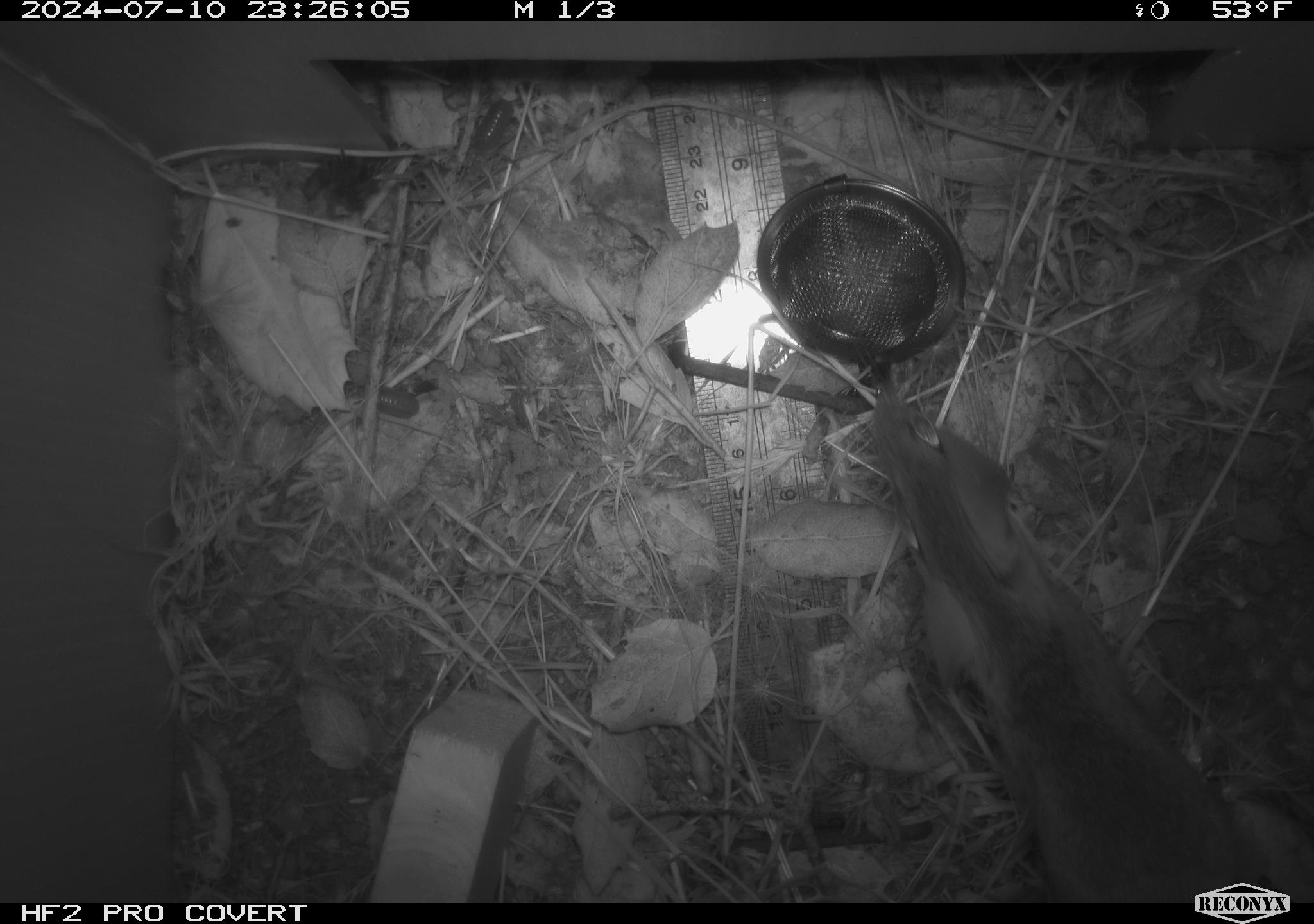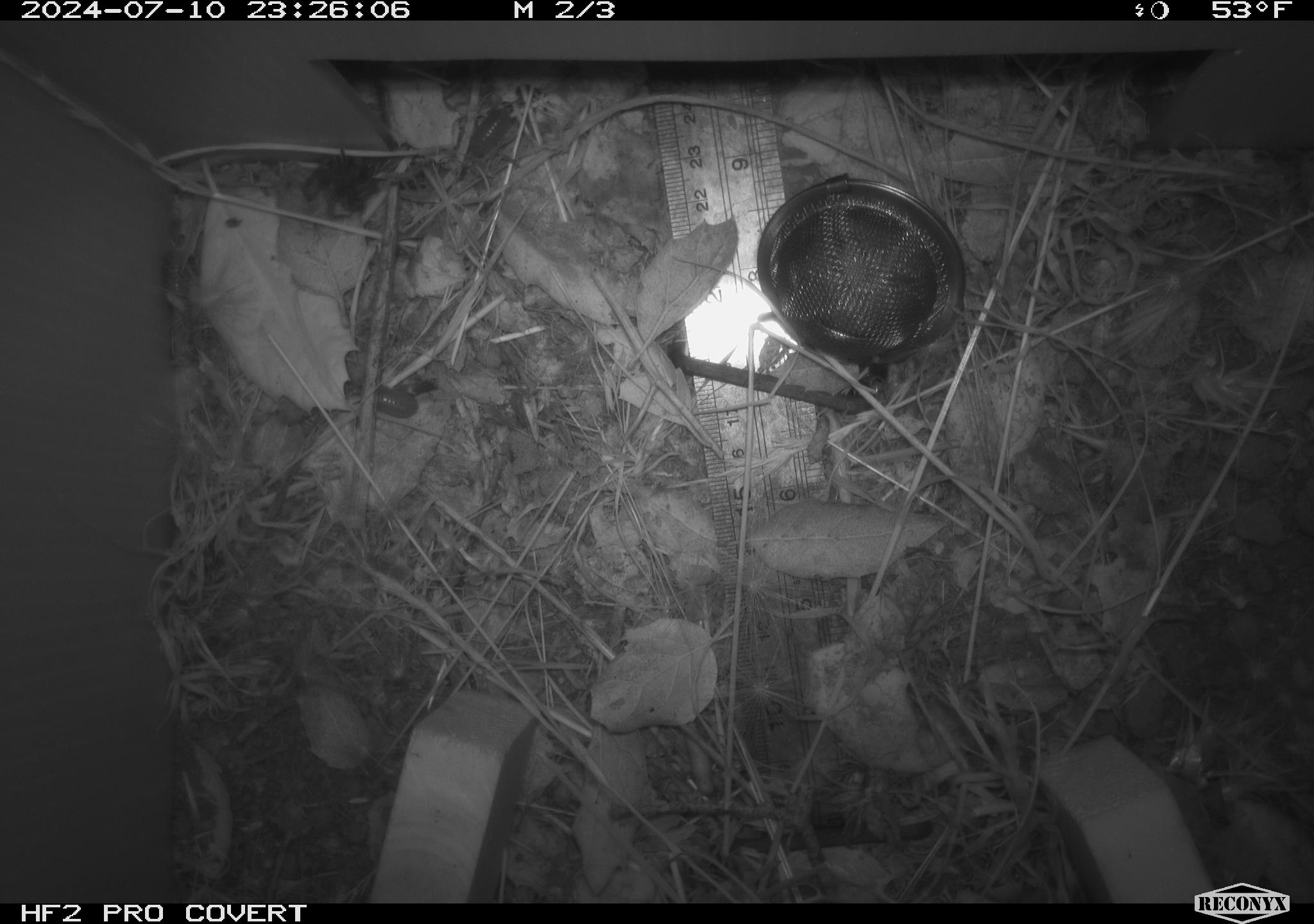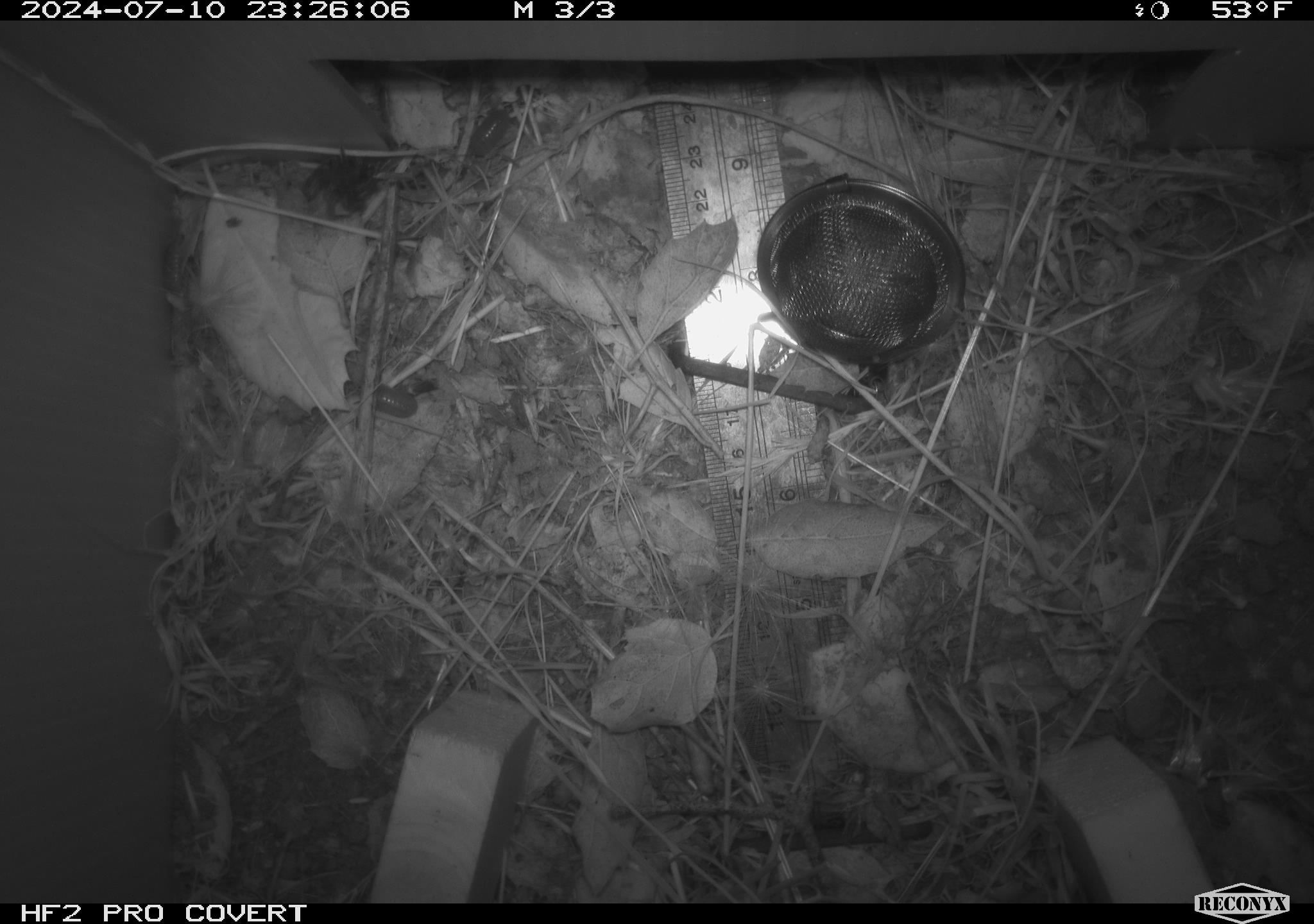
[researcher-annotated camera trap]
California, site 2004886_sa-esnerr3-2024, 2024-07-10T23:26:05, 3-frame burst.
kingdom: Animalia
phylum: Chordata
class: Mammalia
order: Rodentia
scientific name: Rodentia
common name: rodent